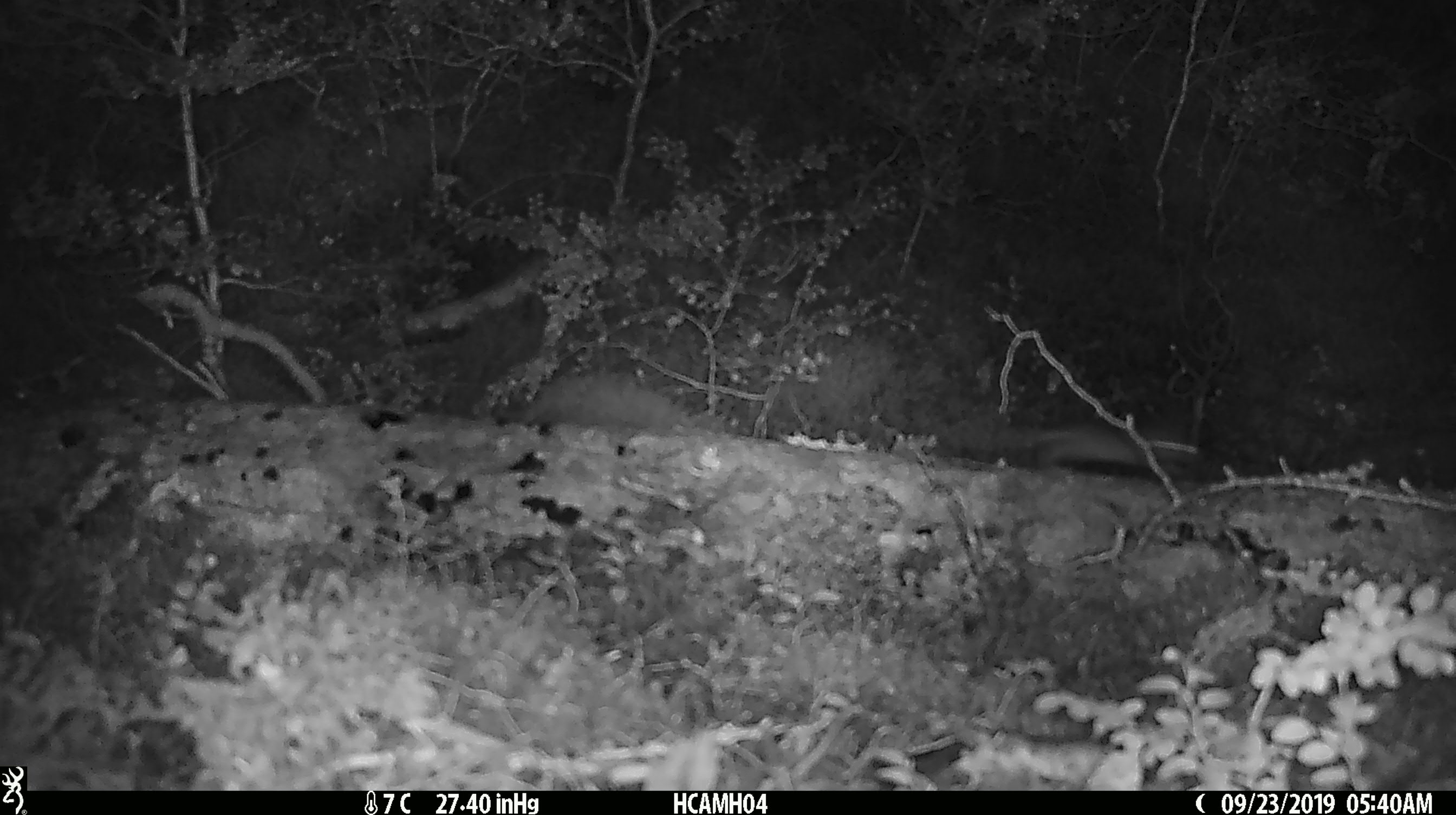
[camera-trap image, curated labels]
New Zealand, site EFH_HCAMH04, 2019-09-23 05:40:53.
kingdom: Animalia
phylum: Chordata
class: Mammalia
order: Rodentia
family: Muridae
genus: Mus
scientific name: Mus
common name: mouse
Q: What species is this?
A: Mouse (Mus).